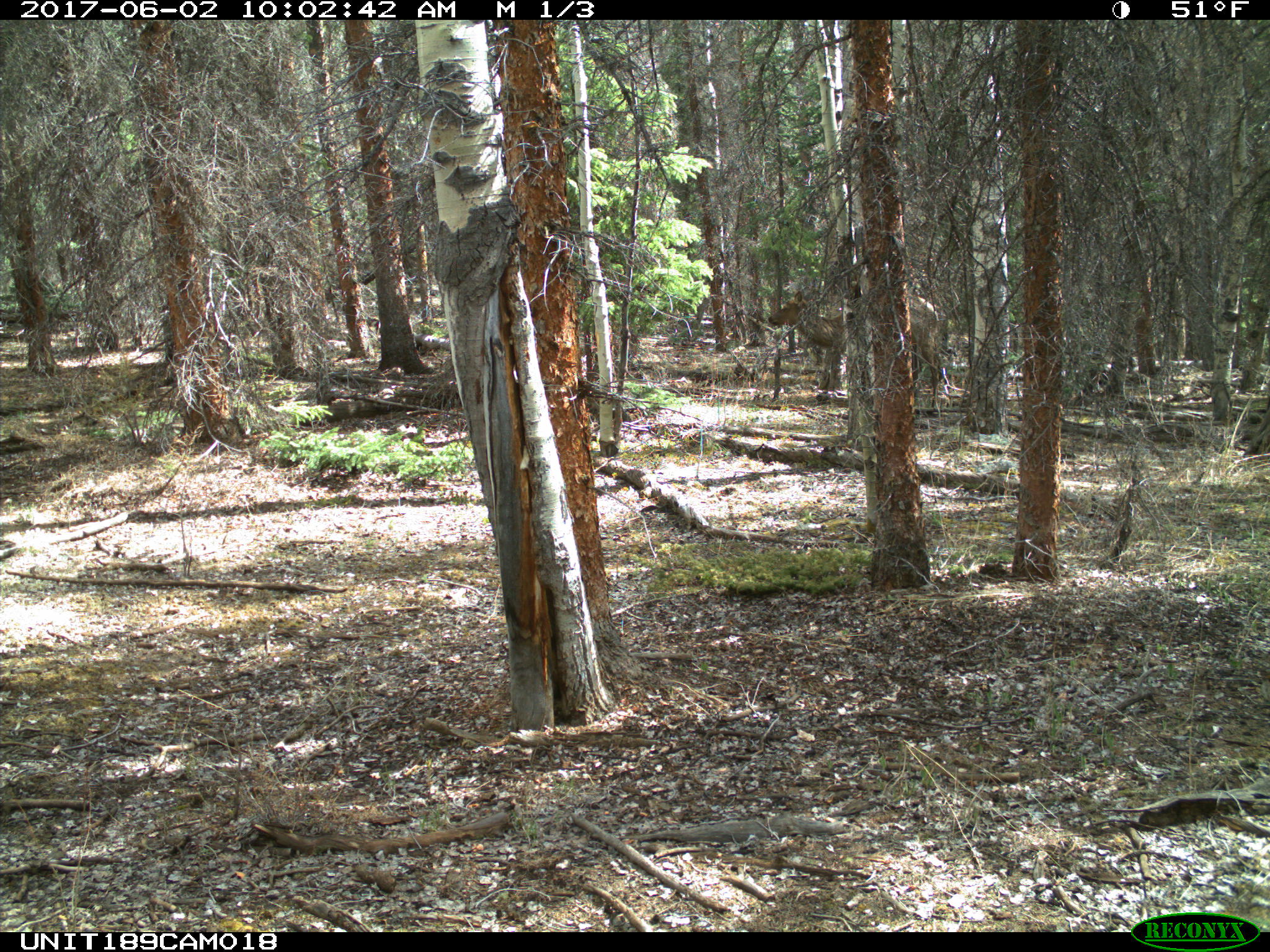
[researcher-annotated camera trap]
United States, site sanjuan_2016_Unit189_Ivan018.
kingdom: Animalia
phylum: Chordata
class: Mammalia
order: Artiodactyla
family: Cervidae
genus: Cervus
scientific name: Cervus elaphus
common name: red deer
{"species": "Cervus elaphus (red deer)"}